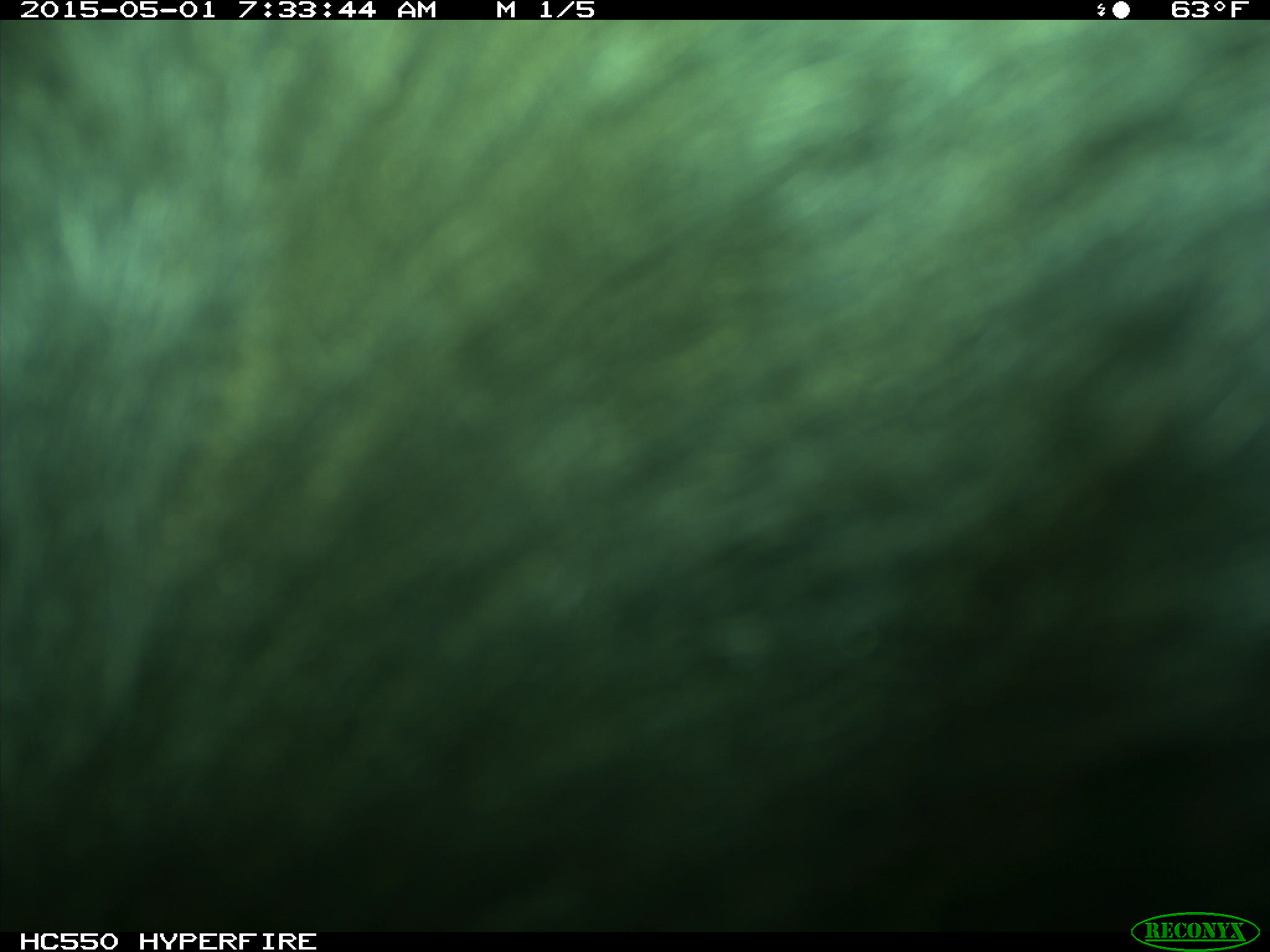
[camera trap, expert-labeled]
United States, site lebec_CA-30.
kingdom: Animalia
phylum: Chordata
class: Mammalia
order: Artiodactyla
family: Bovidae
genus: Bos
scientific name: Bos taurus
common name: domestic cow